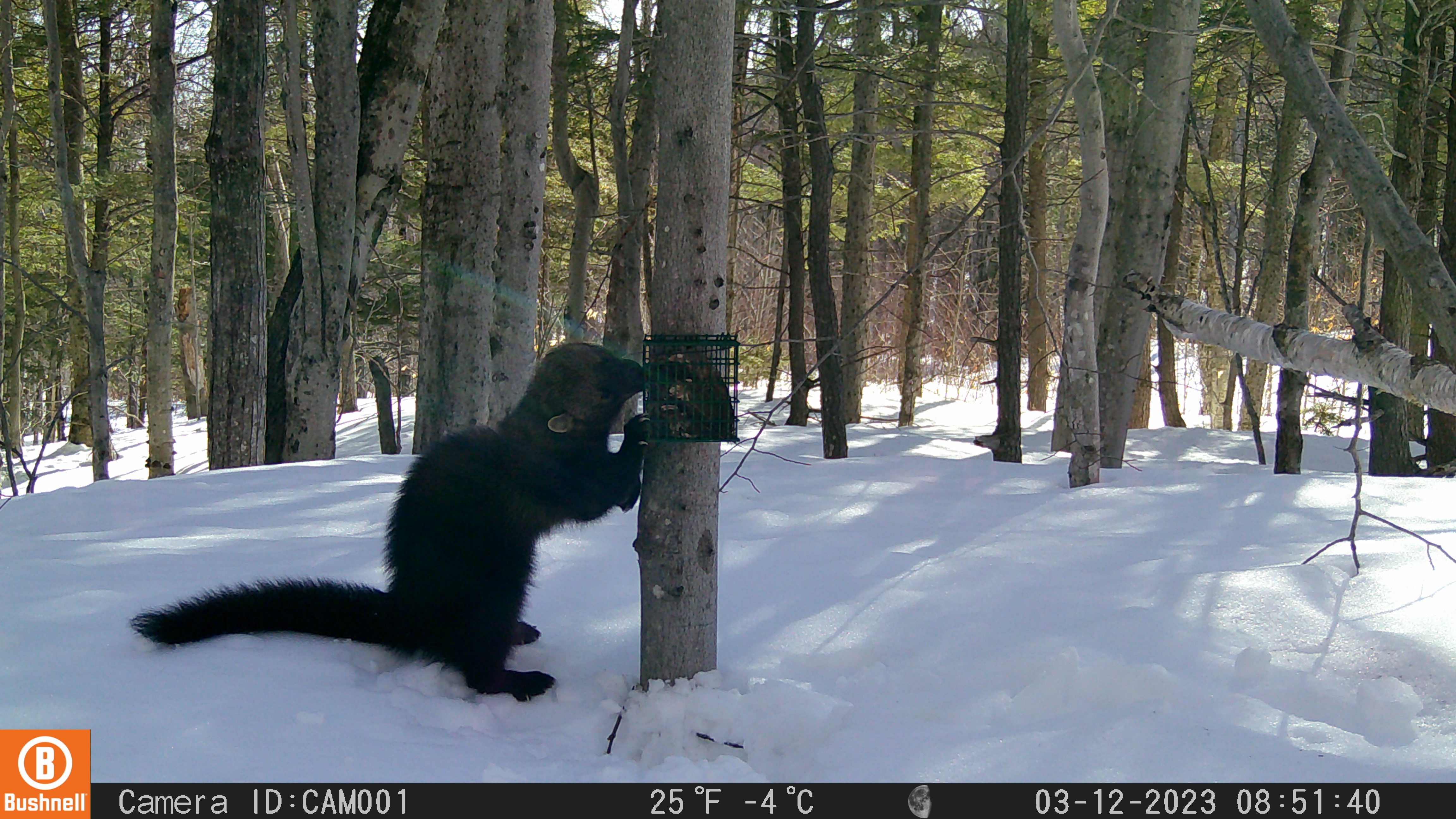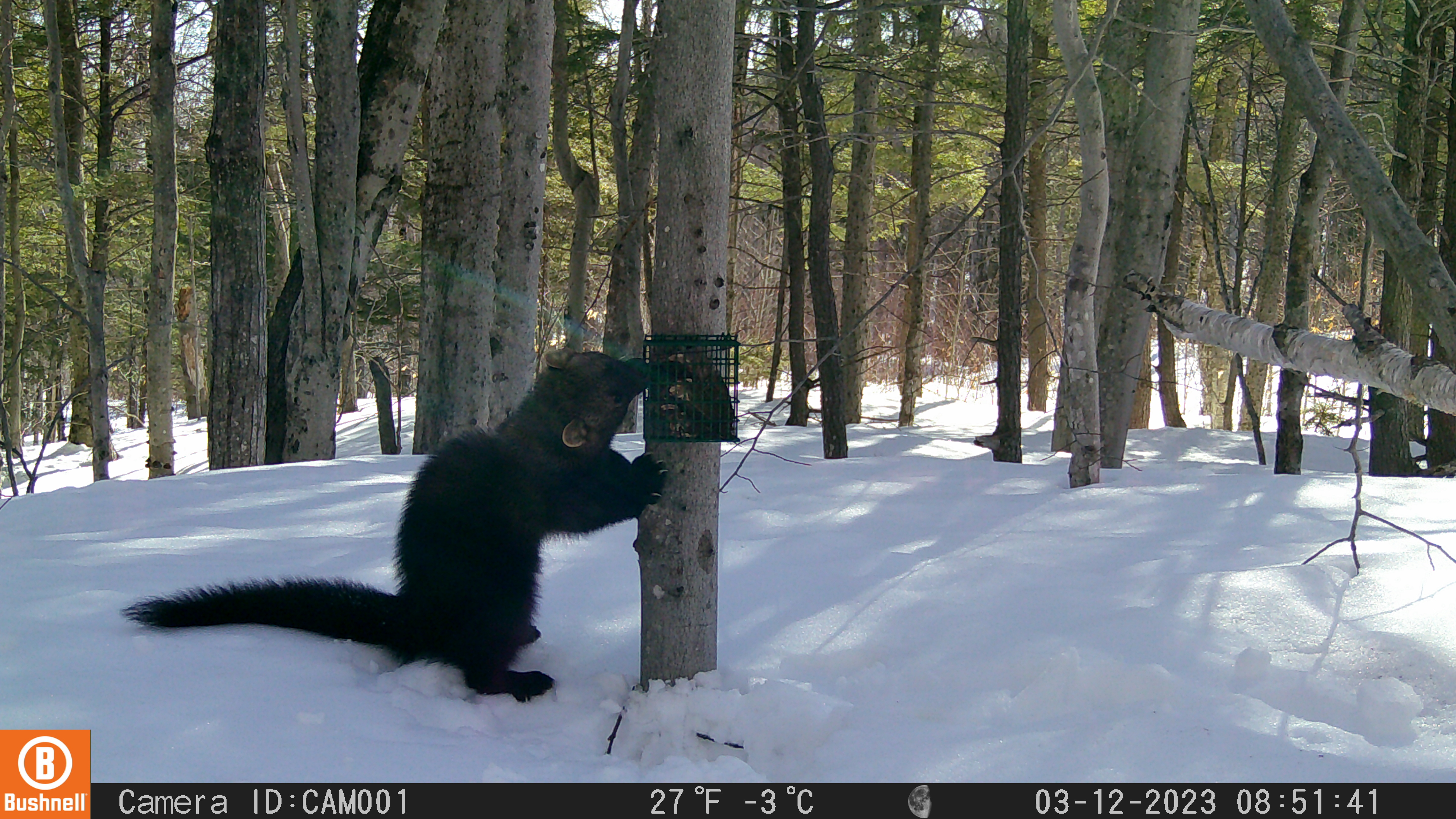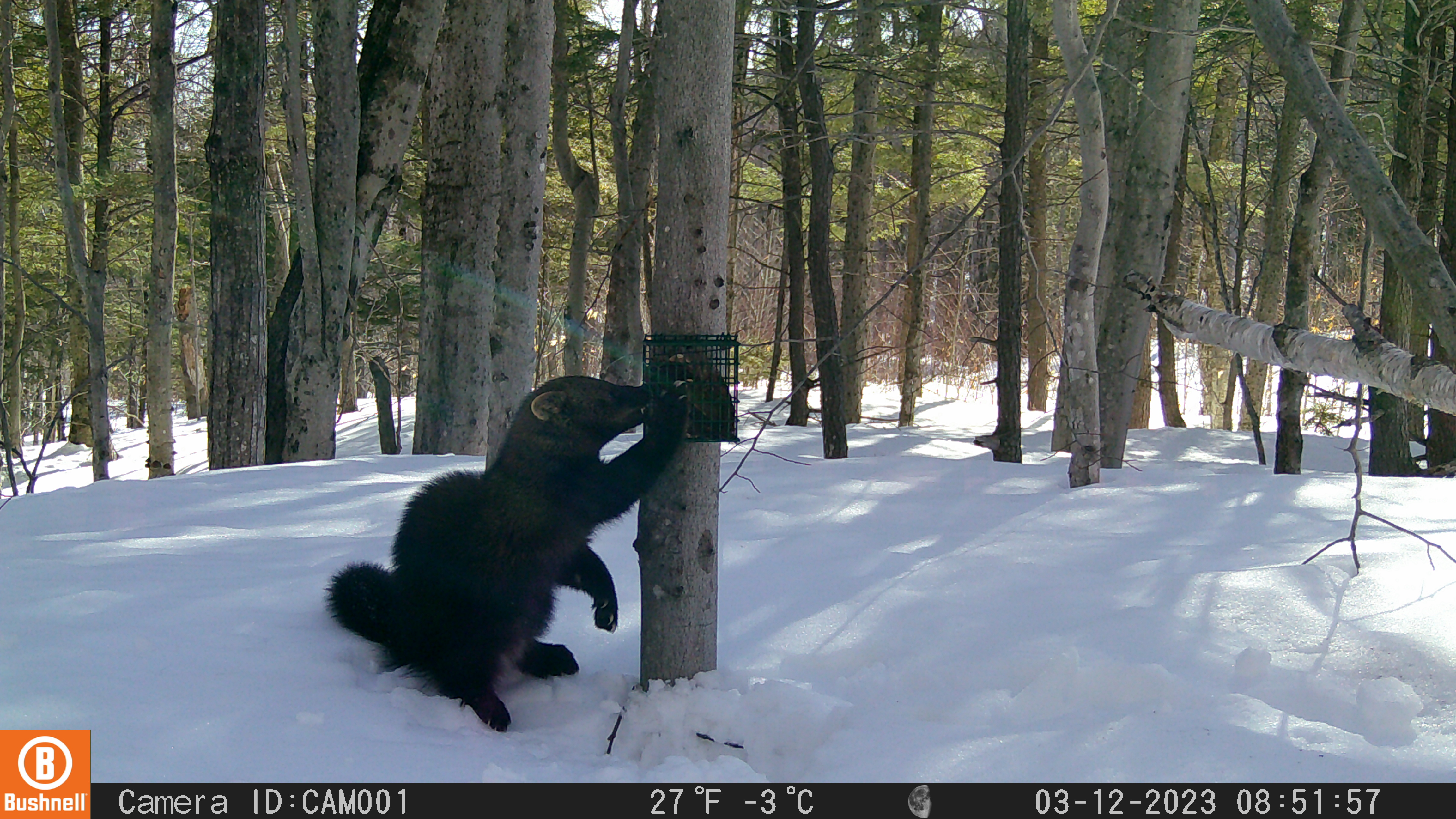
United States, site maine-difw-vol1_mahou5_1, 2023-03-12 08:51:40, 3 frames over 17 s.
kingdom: Animalia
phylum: Chordata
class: Mammalia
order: Carnivora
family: Mustelidae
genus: Pekania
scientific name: Pekania pennanti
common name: fisher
Fisher (Pekania pennanti).